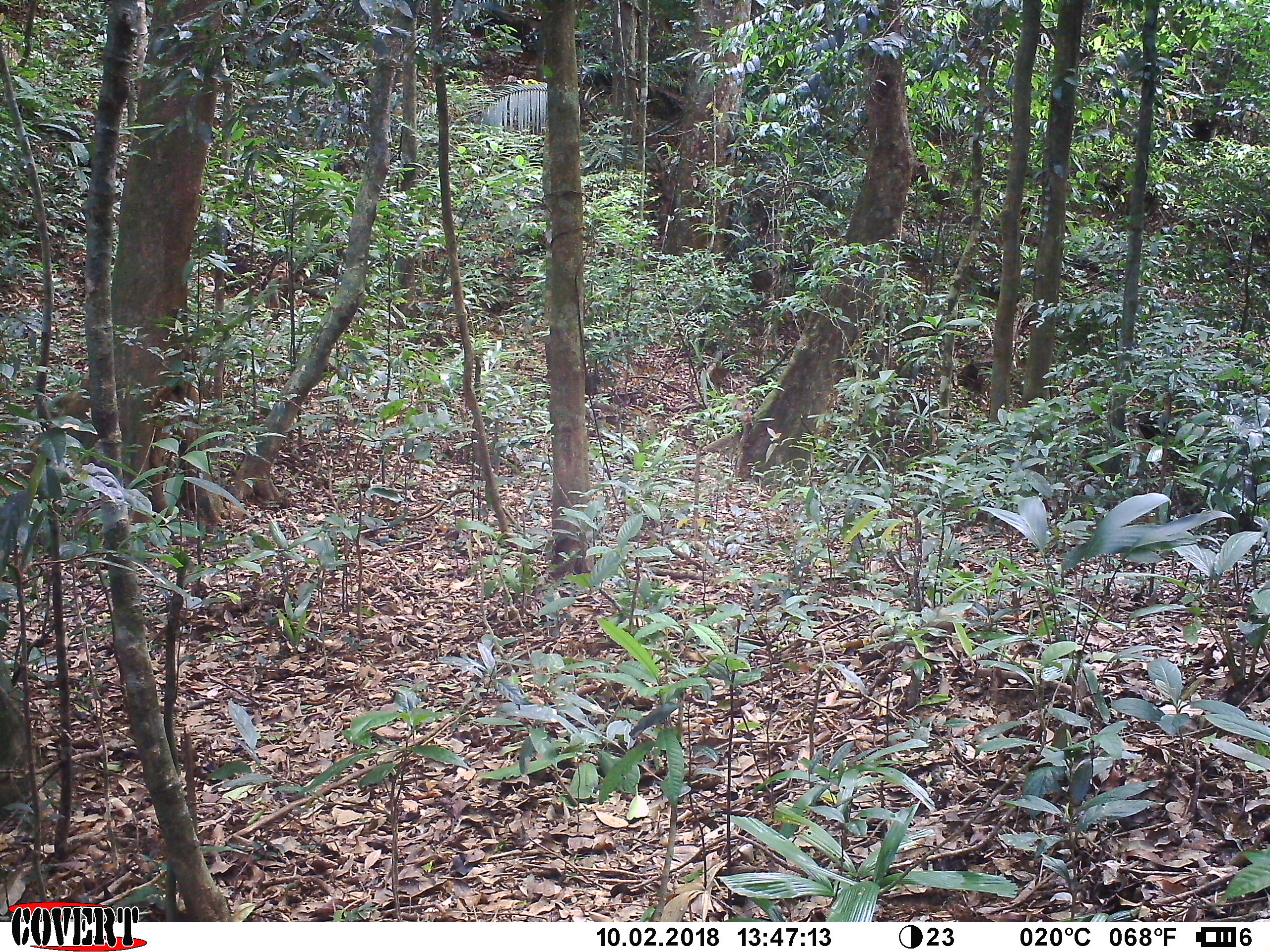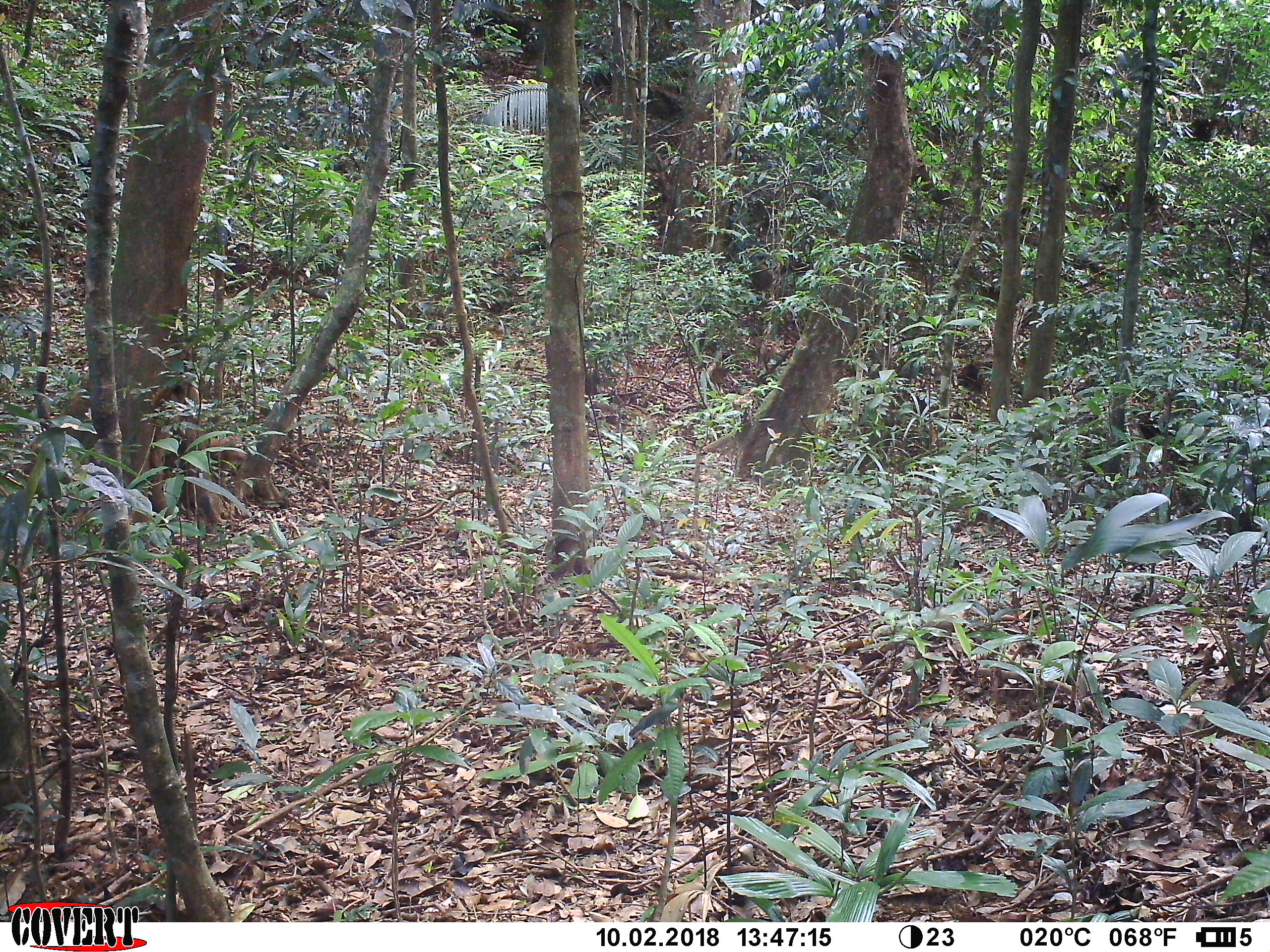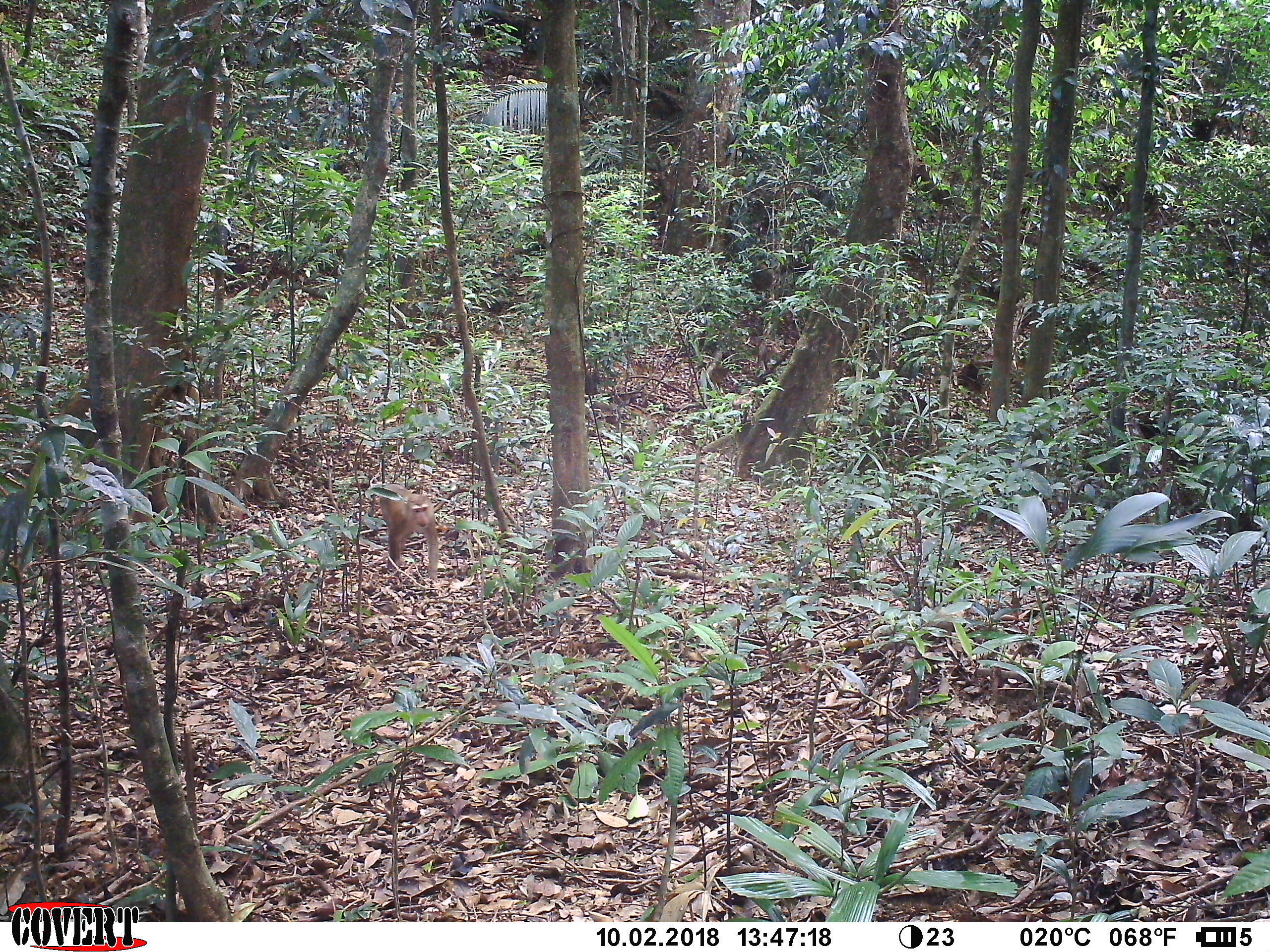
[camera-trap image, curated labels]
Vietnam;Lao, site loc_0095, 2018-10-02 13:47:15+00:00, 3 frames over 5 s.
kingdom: Animalia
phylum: Chordata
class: Mammalia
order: Primates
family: Cercopithecidae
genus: Macaca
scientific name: Macaca nemestrina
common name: pig-tailed macaque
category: pig tailed macaque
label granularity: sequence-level